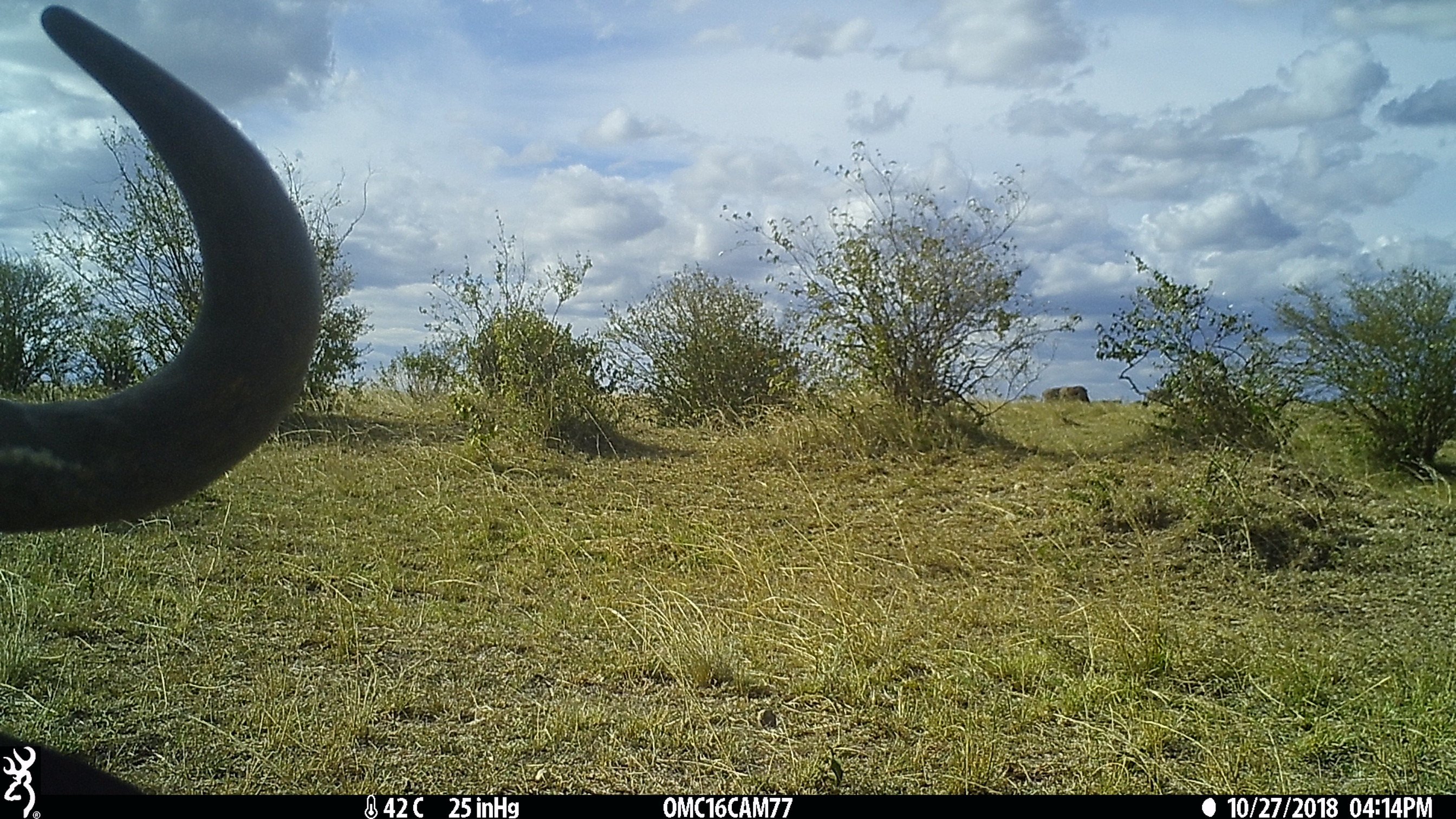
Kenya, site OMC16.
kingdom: Animalia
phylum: Chordata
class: Mammalia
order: Artiodactyla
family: Bovidae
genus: Connochaetes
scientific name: Connochaetes taurinus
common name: blue wildebeest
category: wildebeest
Wildebeest (blue wildebeest) (Connochaetes taurinus).